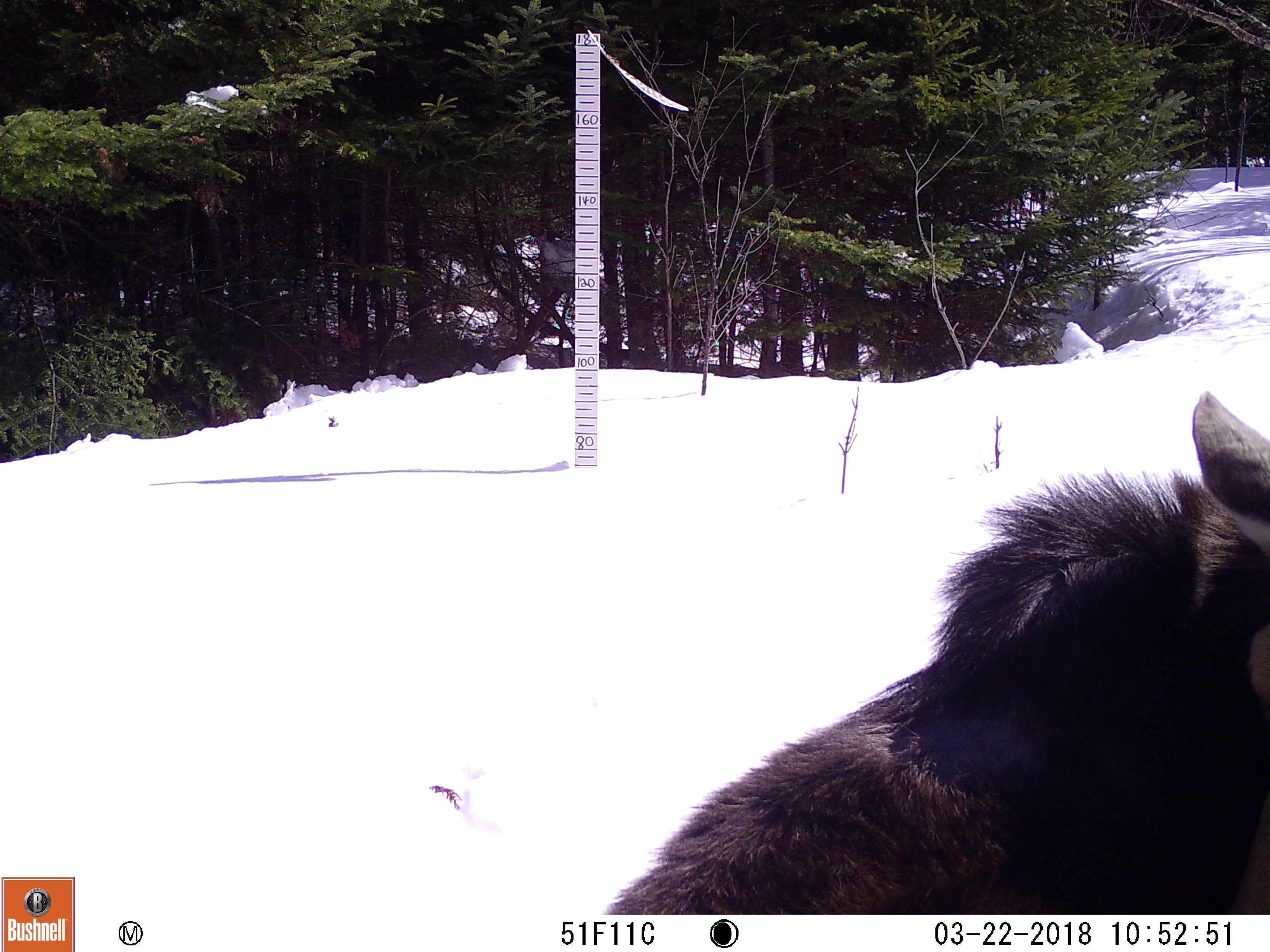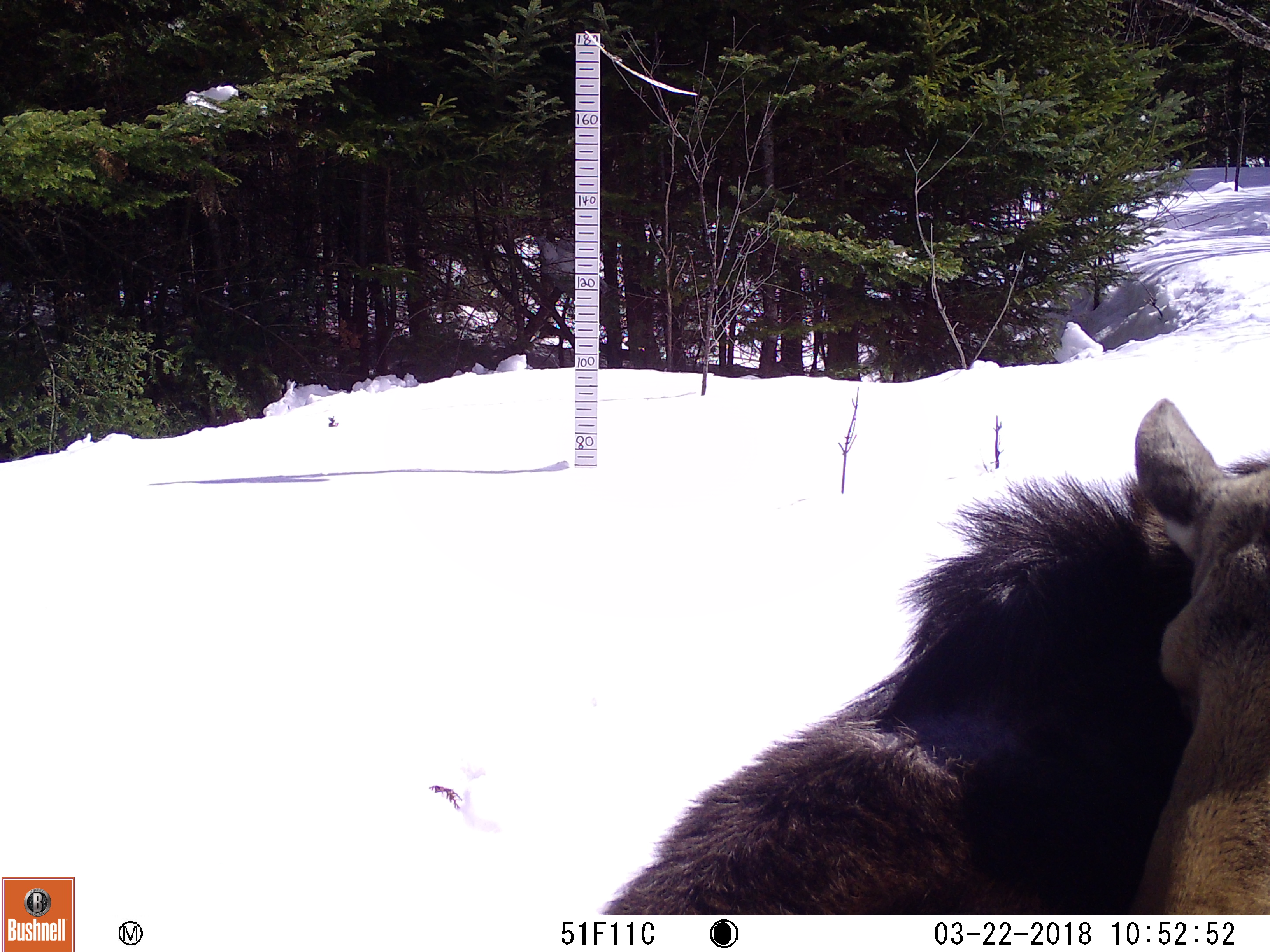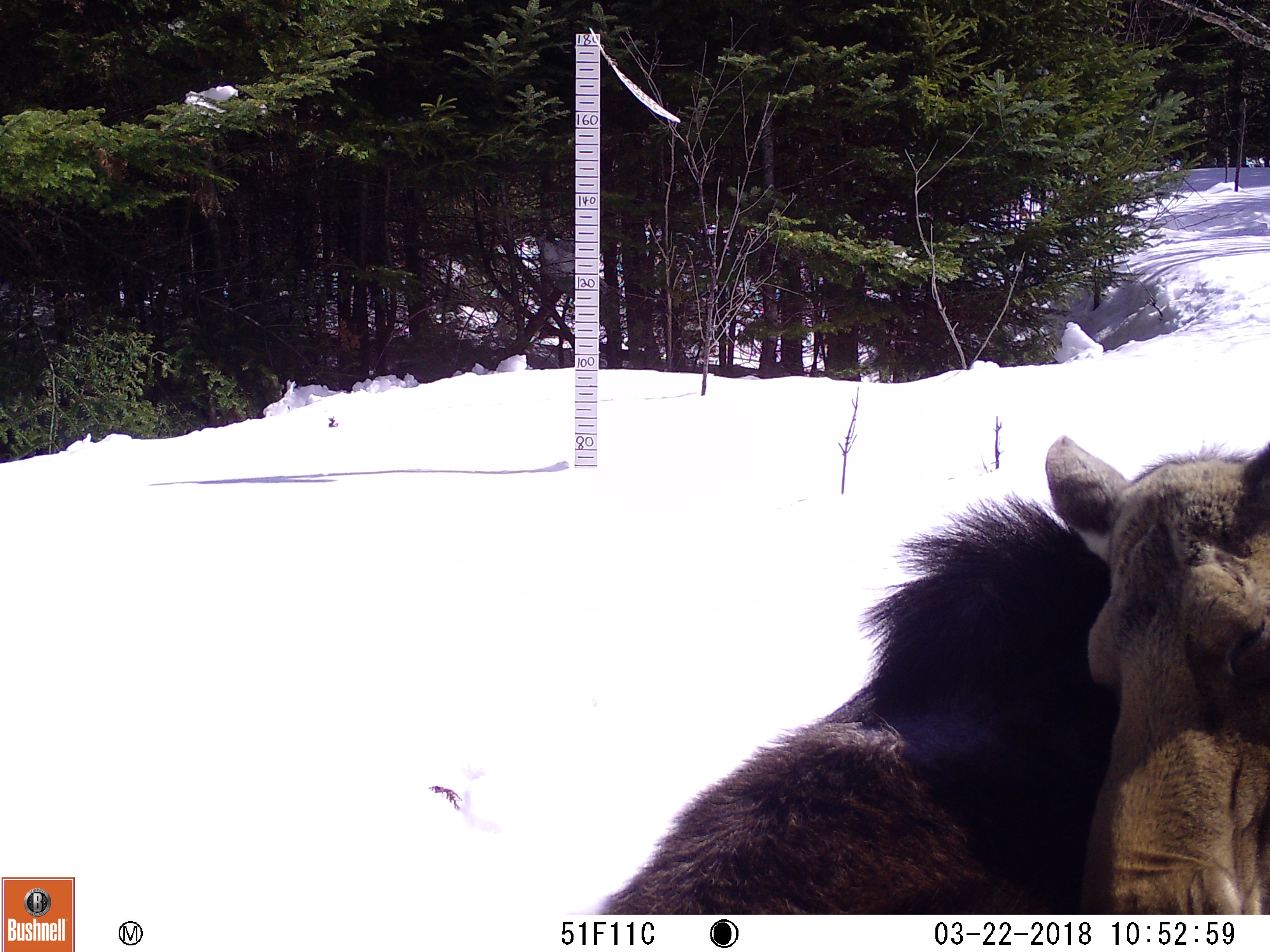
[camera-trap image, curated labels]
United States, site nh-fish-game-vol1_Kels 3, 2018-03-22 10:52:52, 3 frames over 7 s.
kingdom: Animalia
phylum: Chordata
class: Mammalia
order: Artiodactyla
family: Cervidae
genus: Alces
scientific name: Alces alces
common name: moose